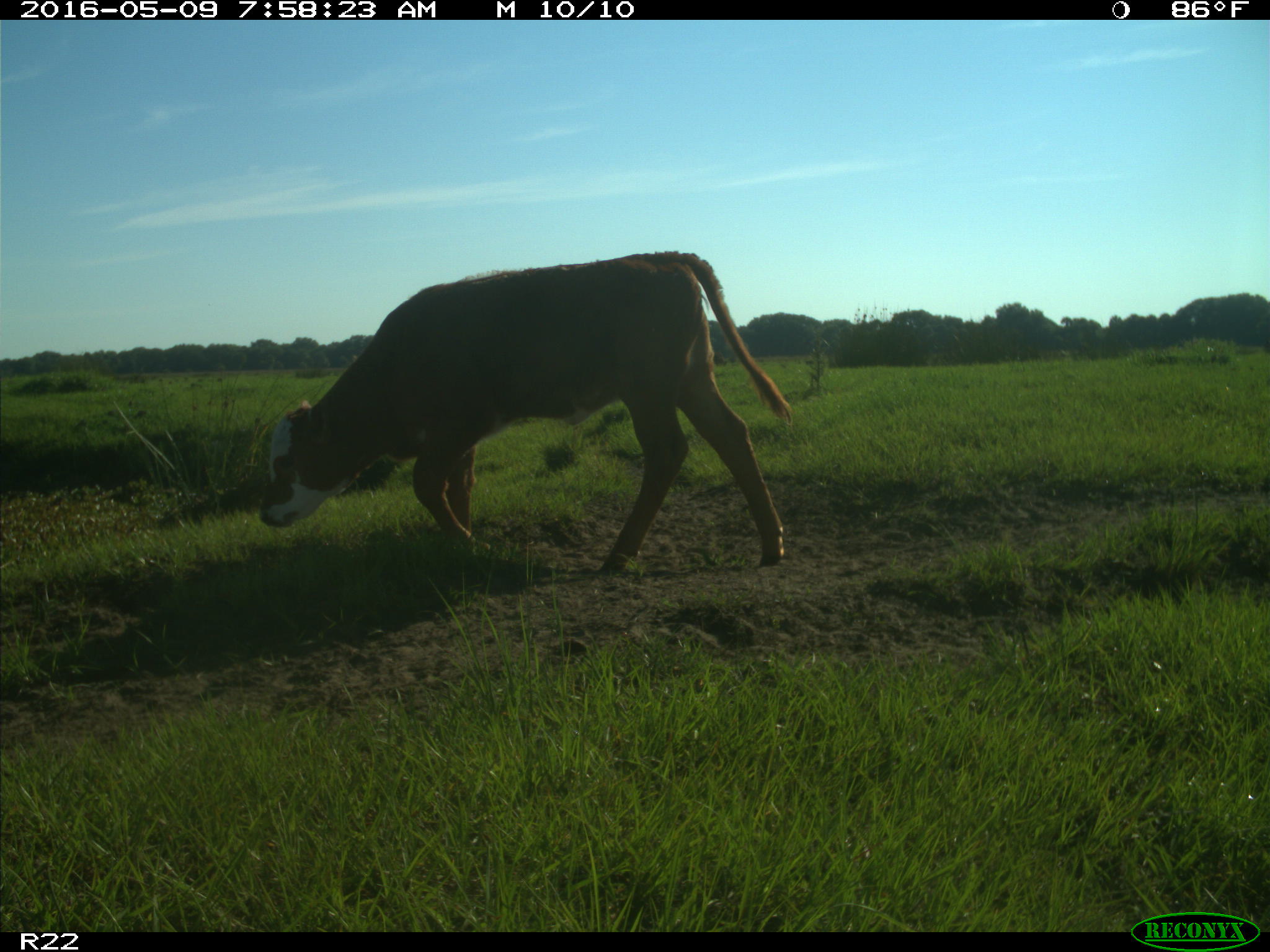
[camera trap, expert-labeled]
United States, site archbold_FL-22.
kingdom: Animalia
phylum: Chordata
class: Mammalia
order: Artiodactyla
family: Bovidae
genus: Bos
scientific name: Bos taurus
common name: domestic cow